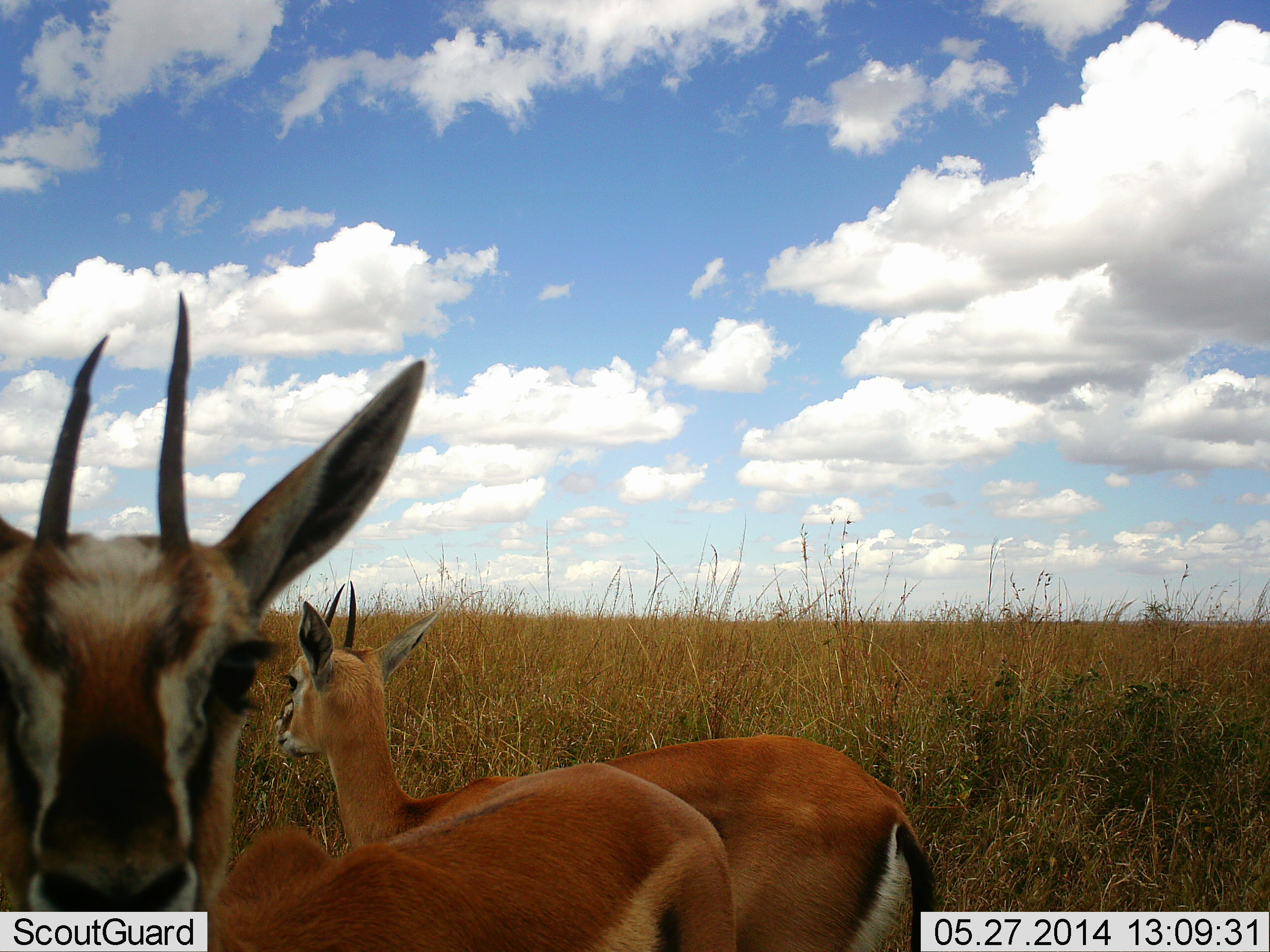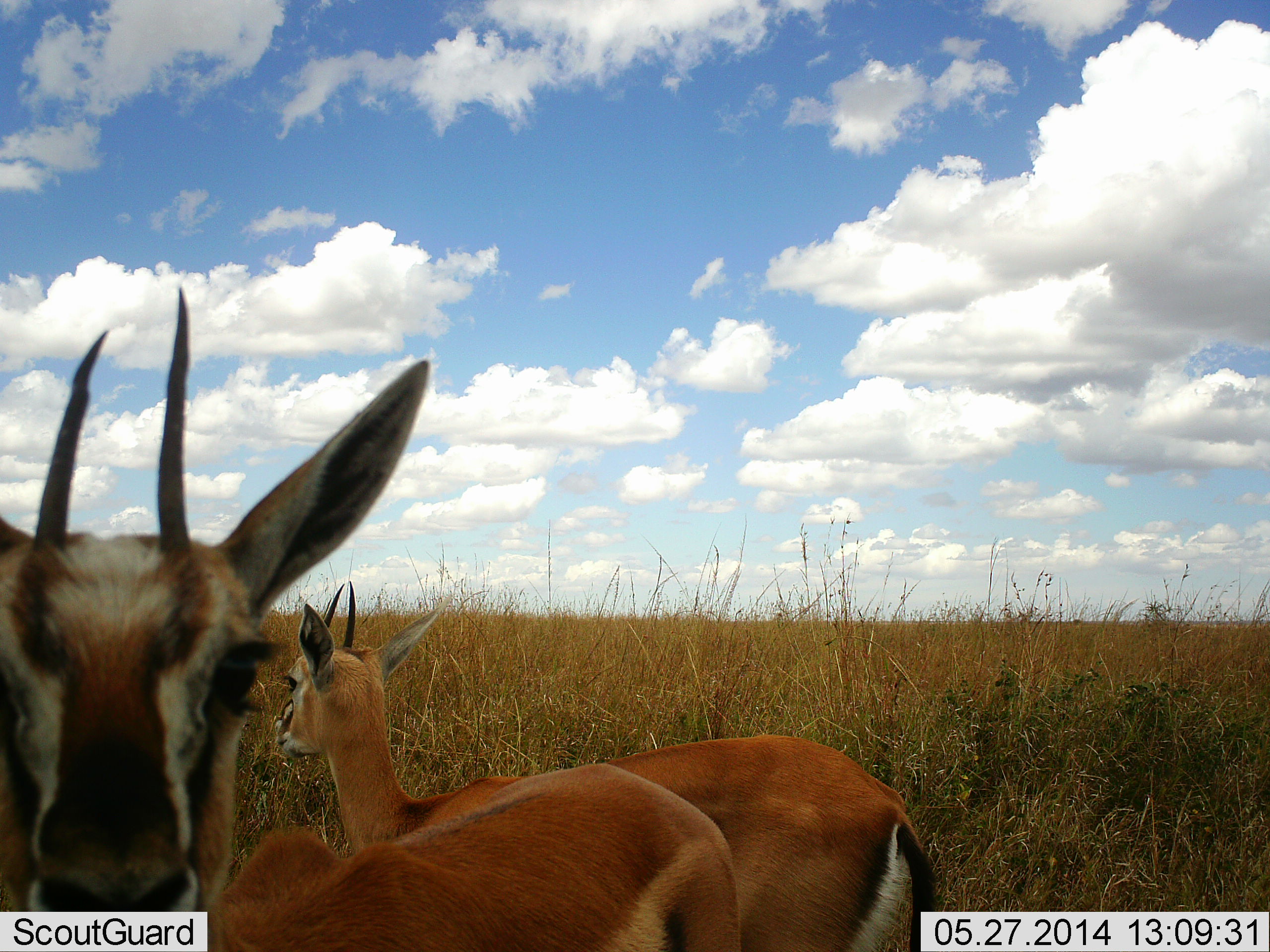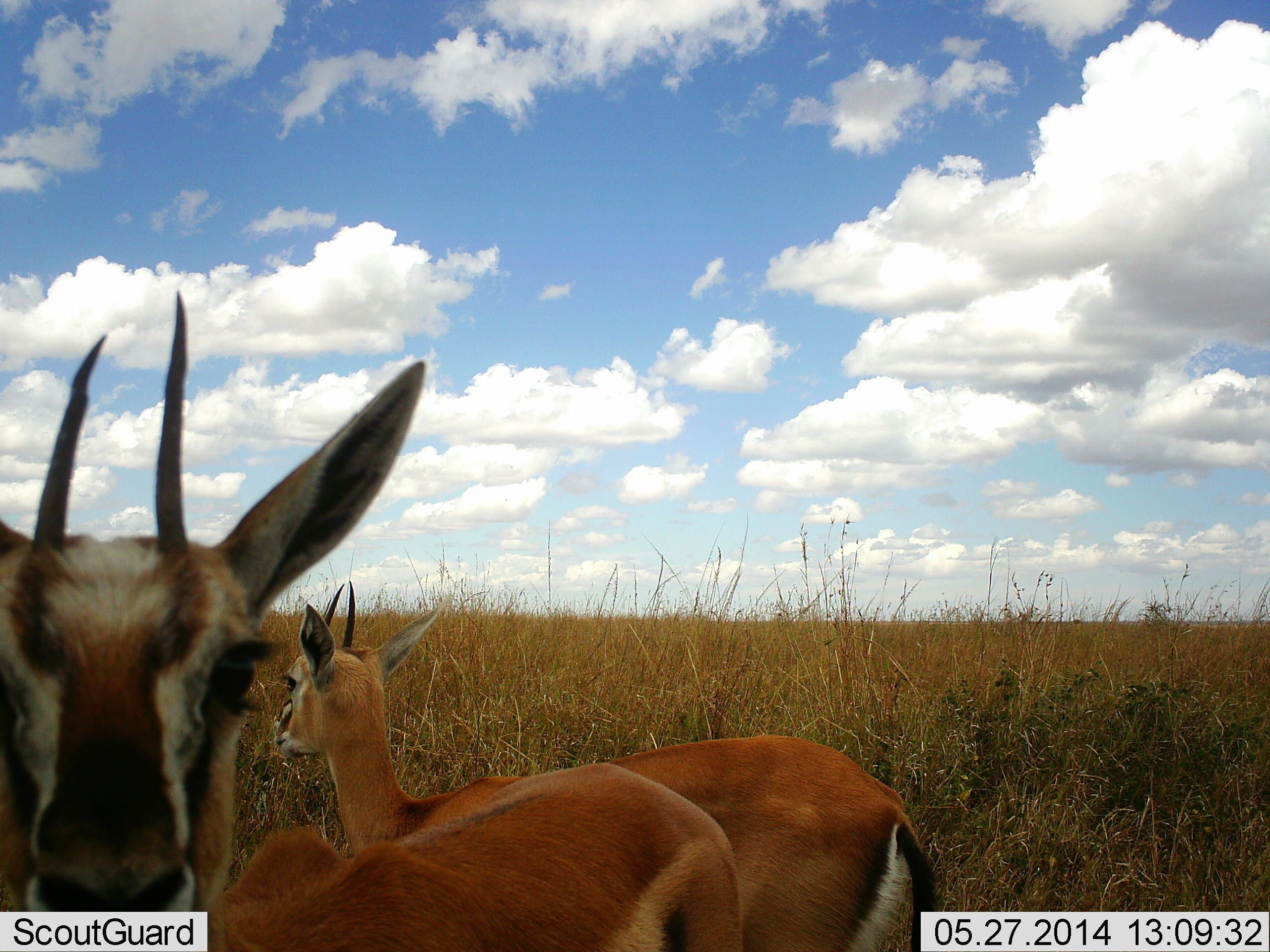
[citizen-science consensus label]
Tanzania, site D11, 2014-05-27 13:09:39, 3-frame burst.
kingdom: Animalia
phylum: Chordata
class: Mammalia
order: Artiodactyla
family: Bovidae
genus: Eudorcas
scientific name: Eudorcas thomsonii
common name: thomson's gazelle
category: gazellethomsons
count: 2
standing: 96%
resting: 7%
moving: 0%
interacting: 11%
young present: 0%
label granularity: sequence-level